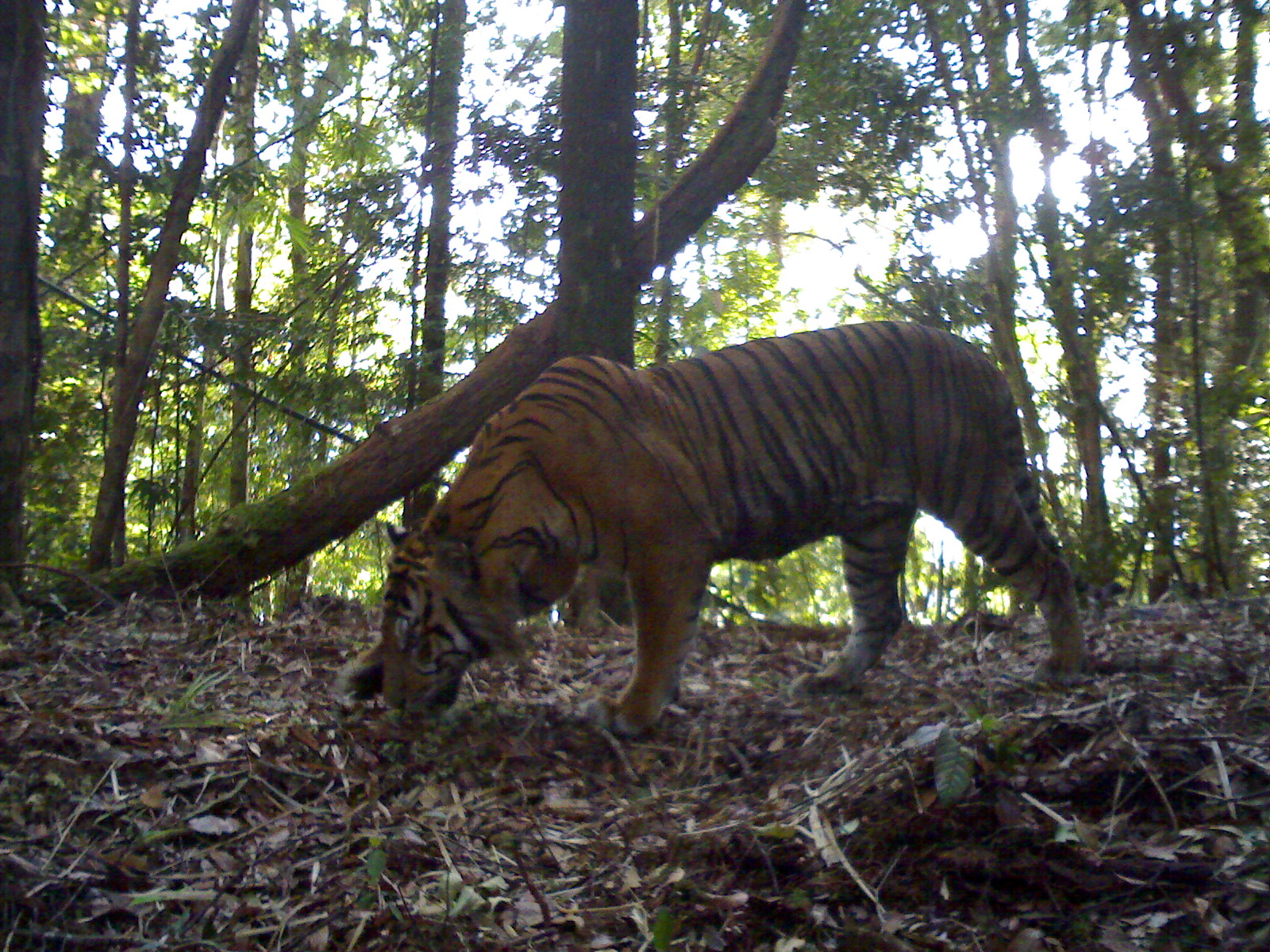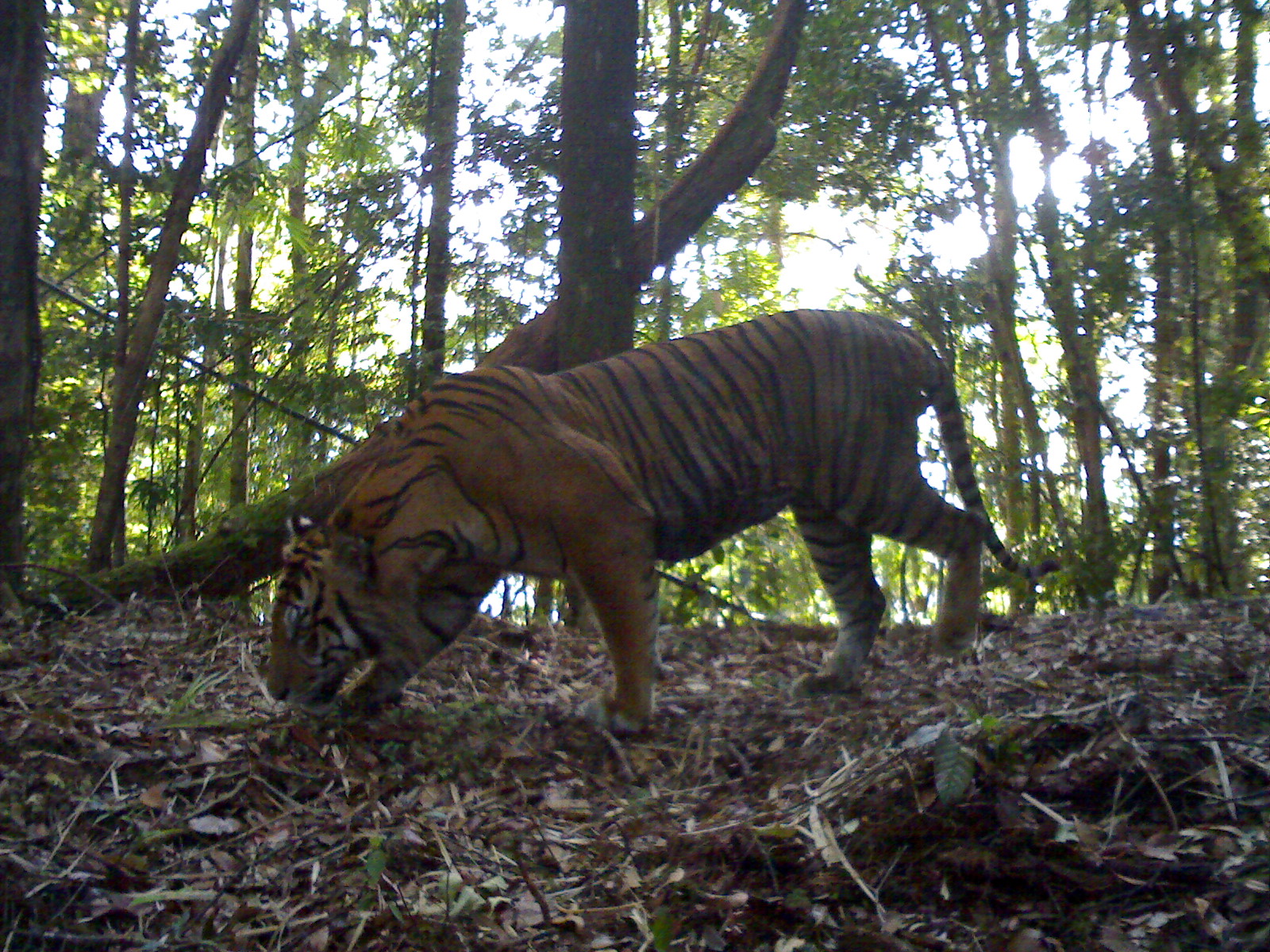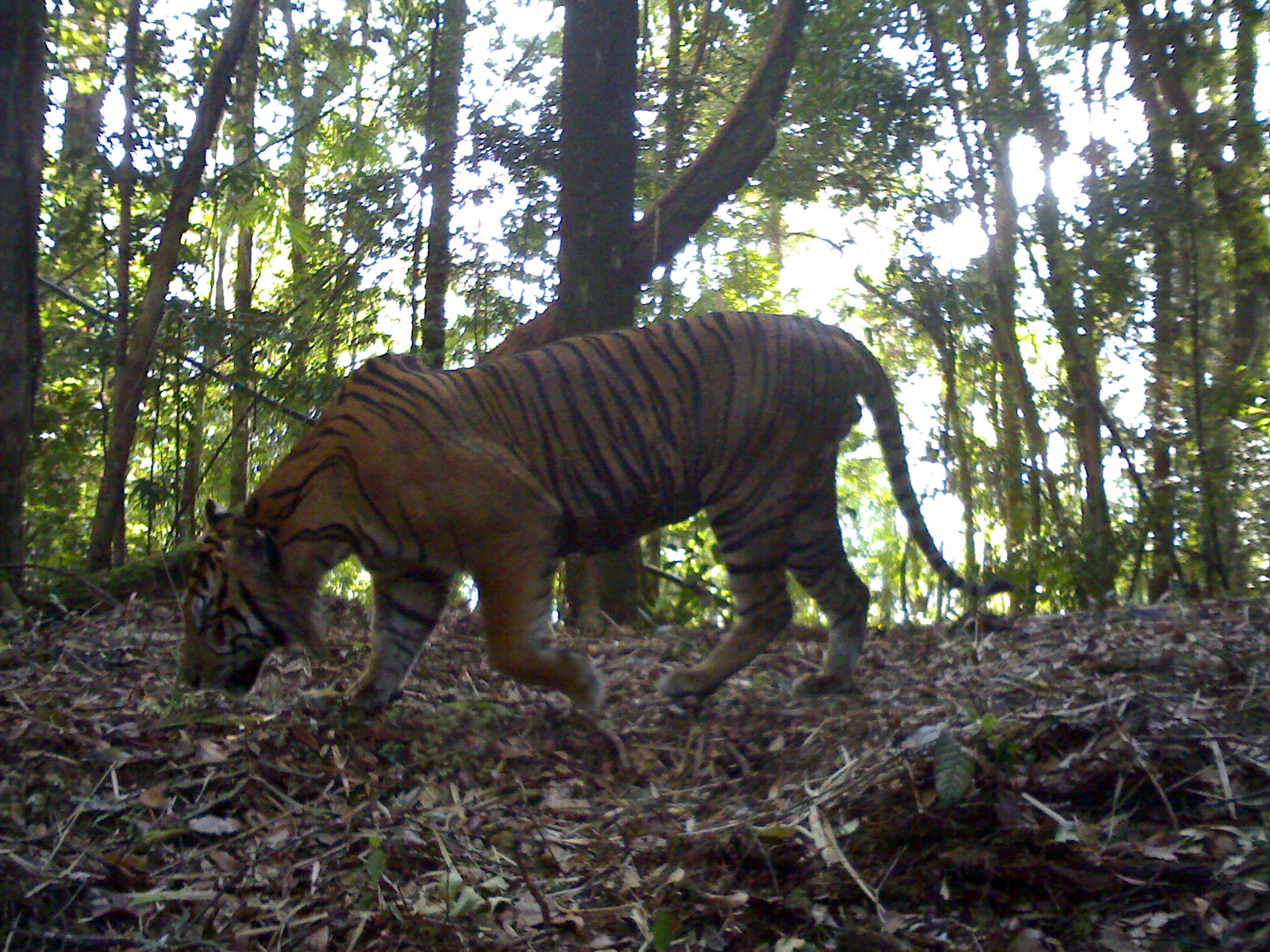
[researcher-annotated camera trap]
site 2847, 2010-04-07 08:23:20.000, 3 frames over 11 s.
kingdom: Animalia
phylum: Chordata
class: Mammalia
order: Carnivora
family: Felidae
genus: Panthera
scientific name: Panthera tigris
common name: tiger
Panthera tigris (tiger), count 1, age adult, sex male.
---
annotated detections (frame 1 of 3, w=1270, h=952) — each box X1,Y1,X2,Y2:
panthera tigris: 340,316,1086,736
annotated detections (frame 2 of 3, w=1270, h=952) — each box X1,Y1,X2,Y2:
panthera tigris: 258,306,1064,735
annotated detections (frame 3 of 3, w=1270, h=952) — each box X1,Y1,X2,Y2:
panthera tigris: 170,306,1016,720